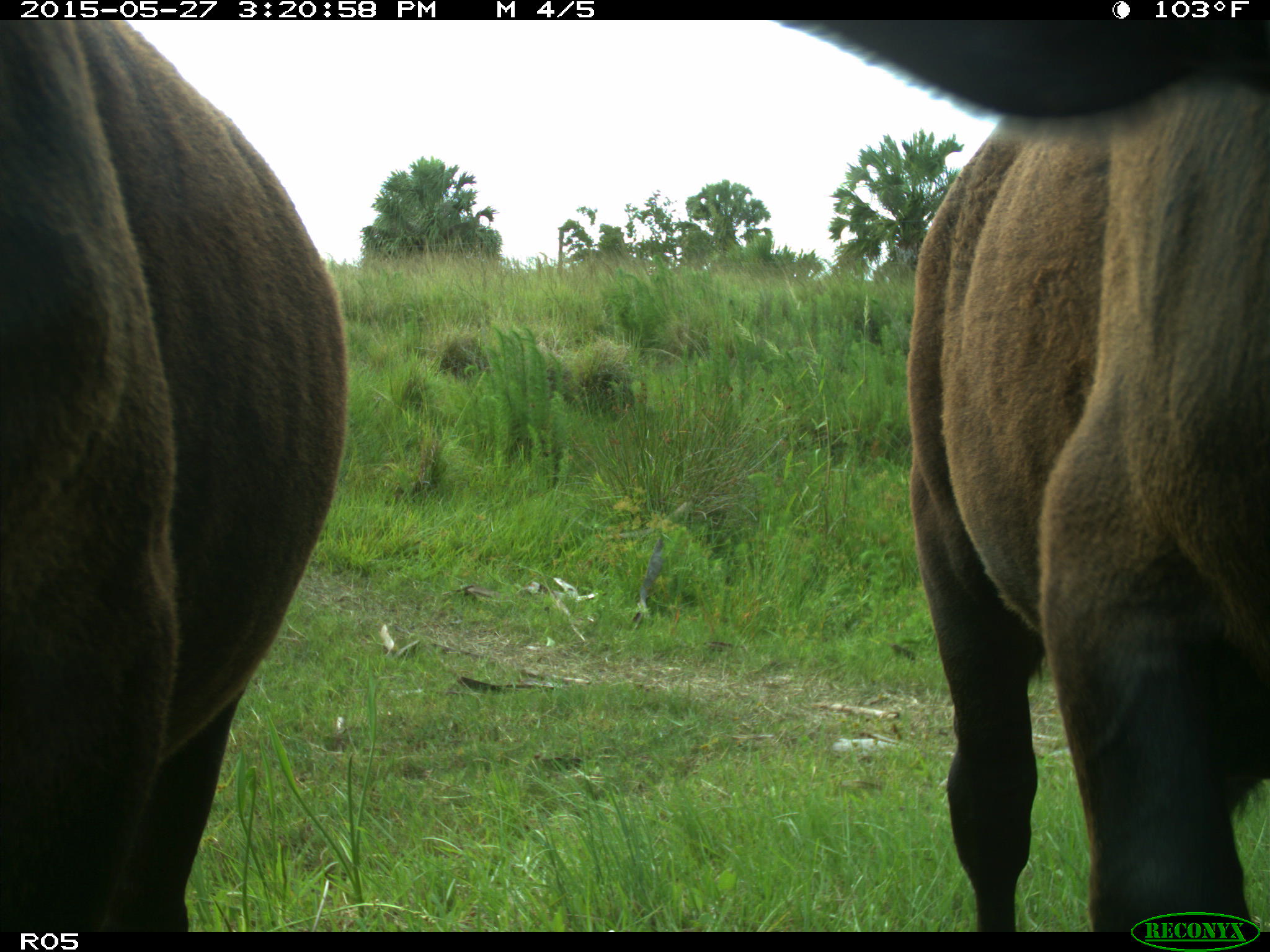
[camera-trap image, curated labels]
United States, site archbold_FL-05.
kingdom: Animalia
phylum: Chordata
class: Mammalia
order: Artiodactyla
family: Bovidae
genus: Bos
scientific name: Bos taurus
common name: domestic cow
Bos taurus (domestic cow).